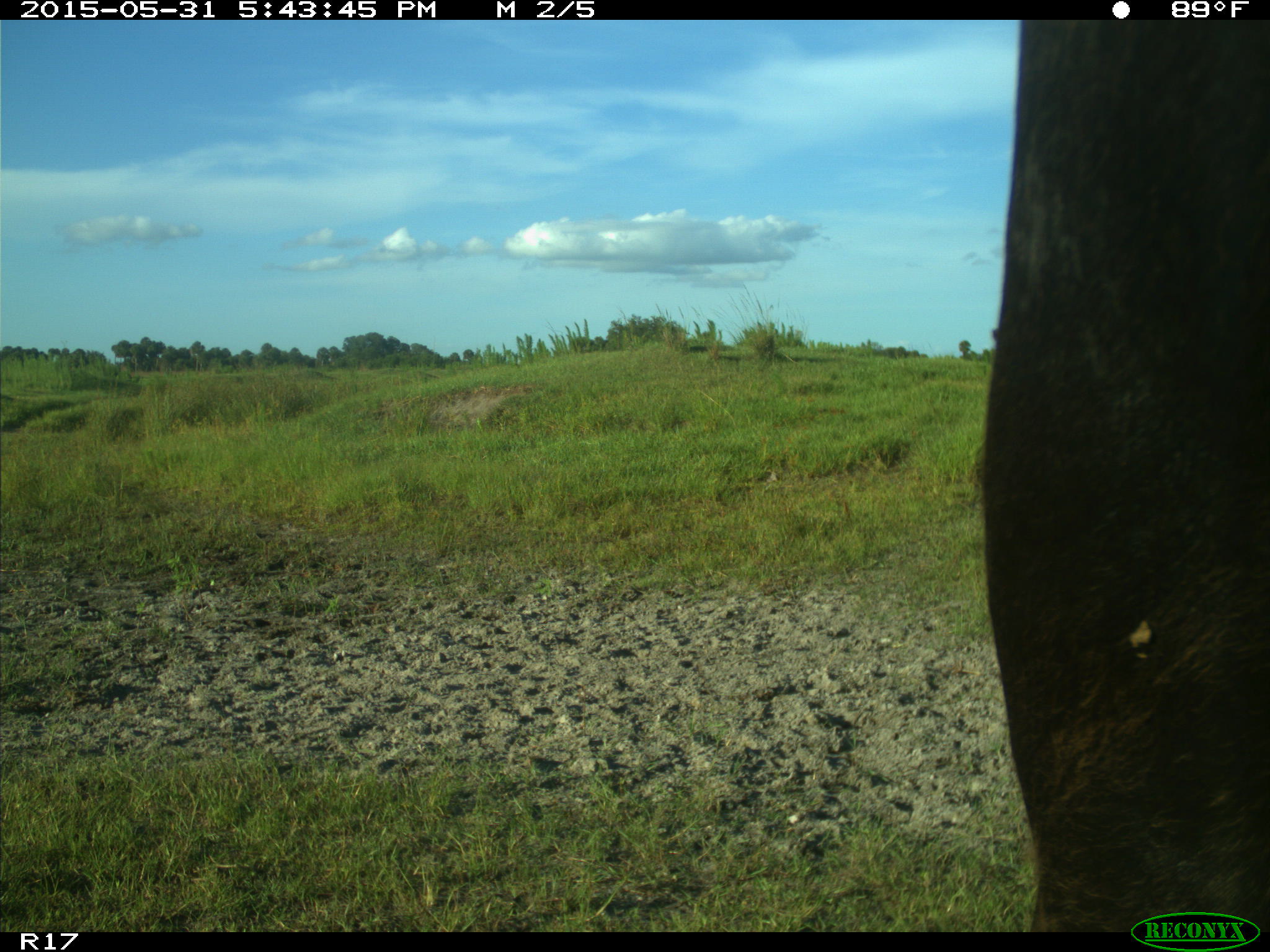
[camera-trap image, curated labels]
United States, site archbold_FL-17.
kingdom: Animalia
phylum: Chordata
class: Mammalia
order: Artiodactyla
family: Bovidae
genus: Bos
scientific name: Bos taurus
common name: domestic cow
Bos taurus (domestic cow).